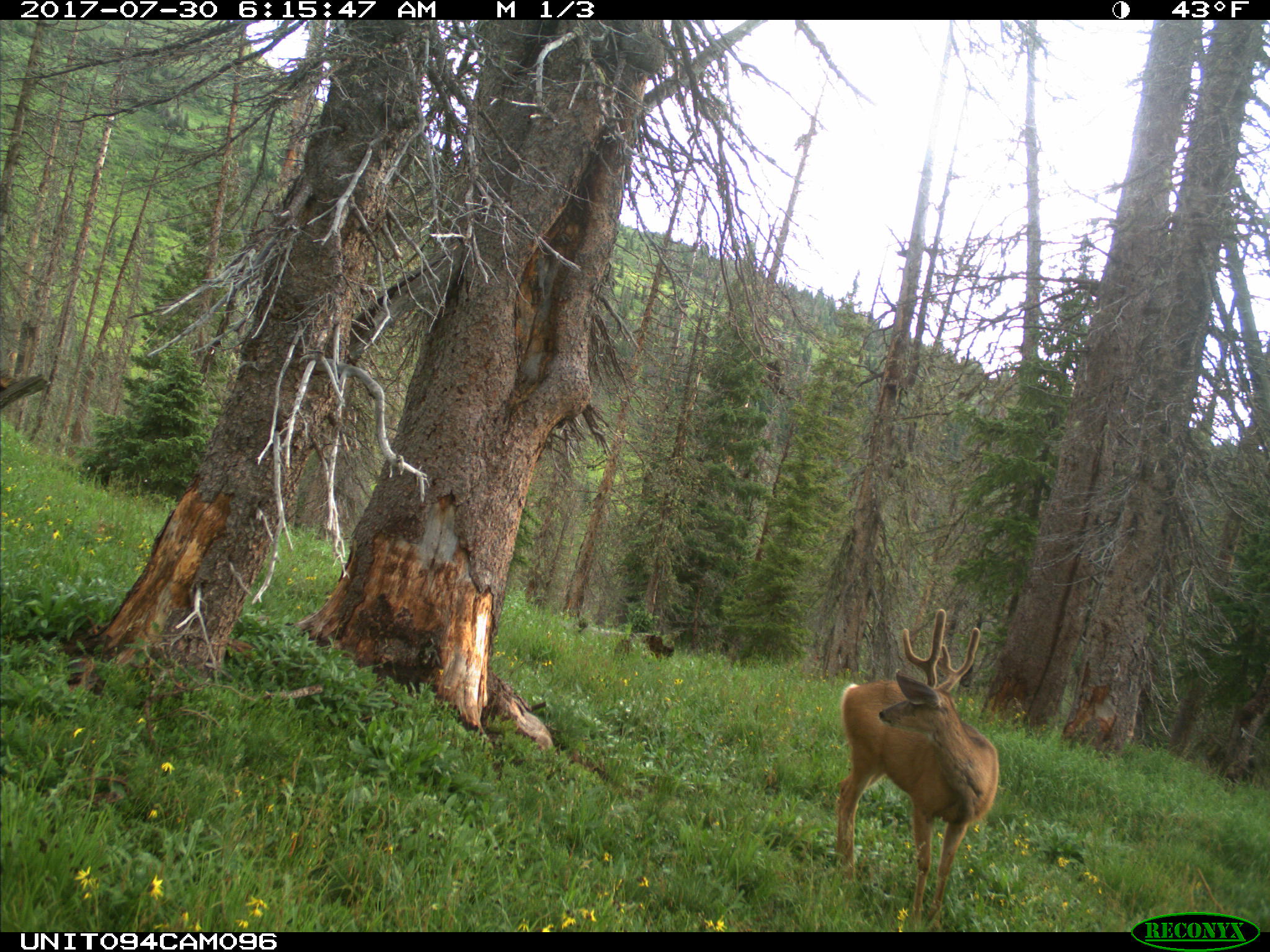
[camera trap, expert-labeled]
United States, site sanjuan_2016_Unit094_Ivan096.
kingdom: Animalia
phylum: Chordata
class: Mammalia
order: Artiodactyla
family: Cervidae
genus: Odocoileus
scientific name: Odocoileus hemionus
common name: mule deer